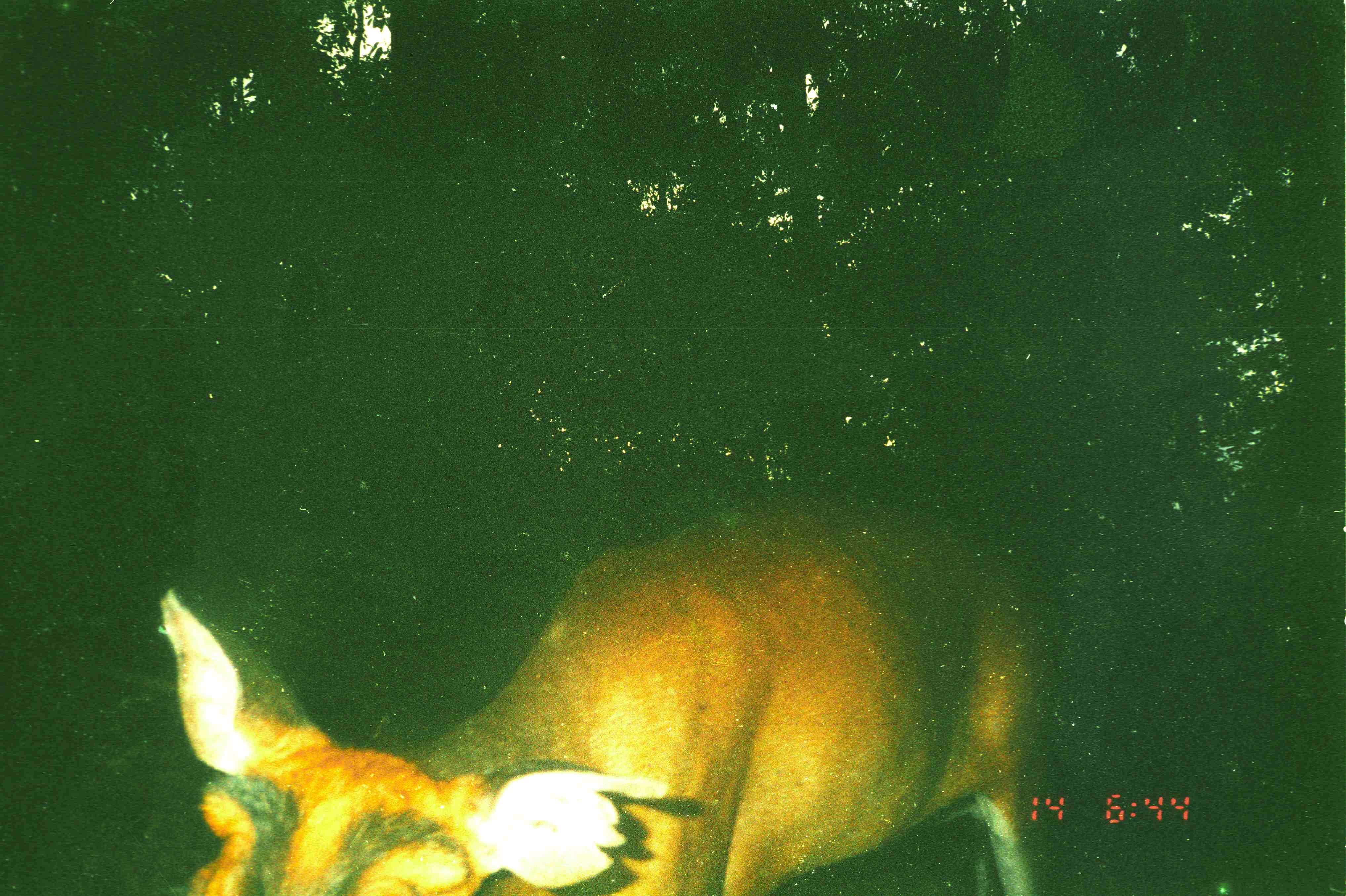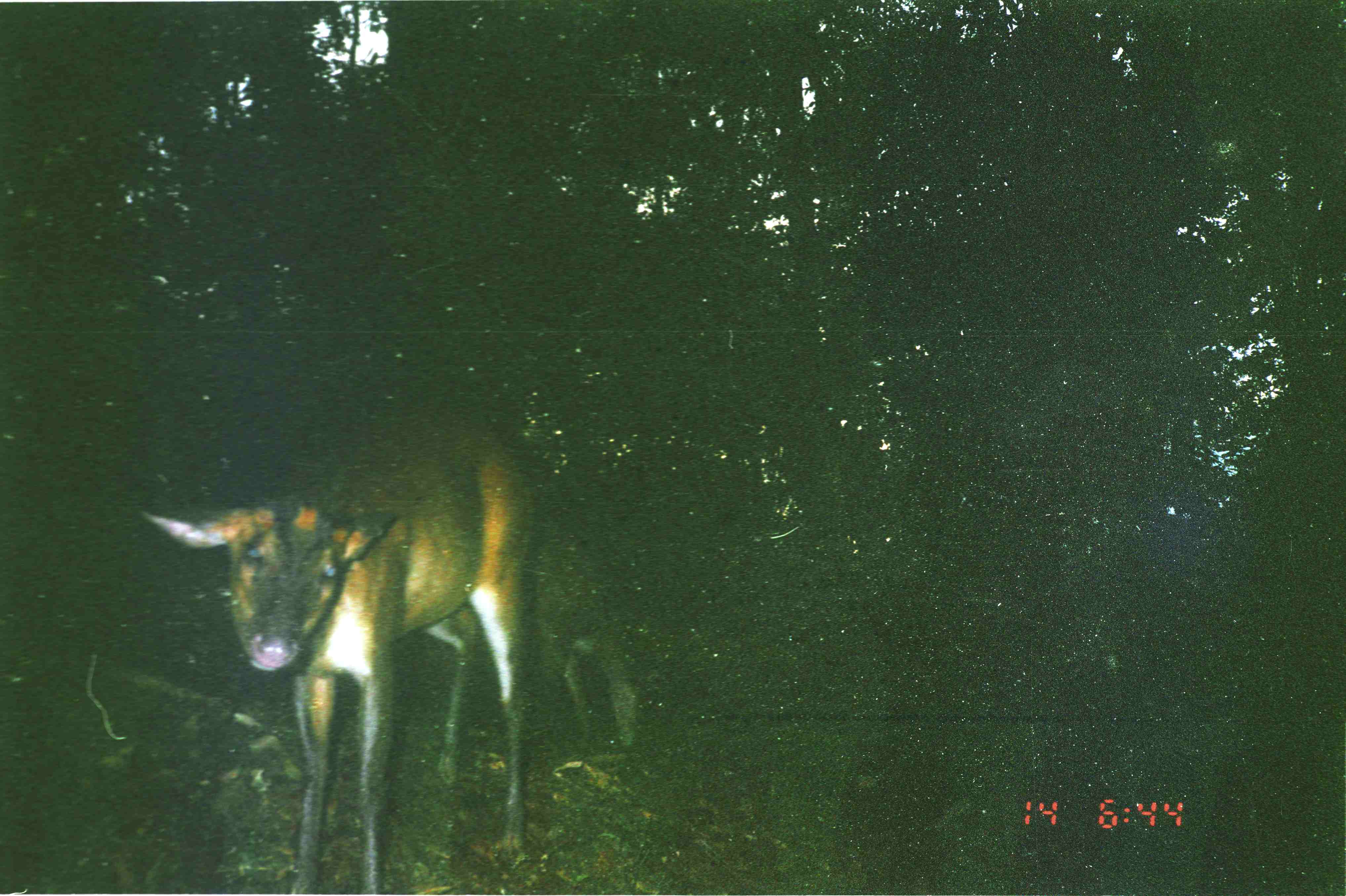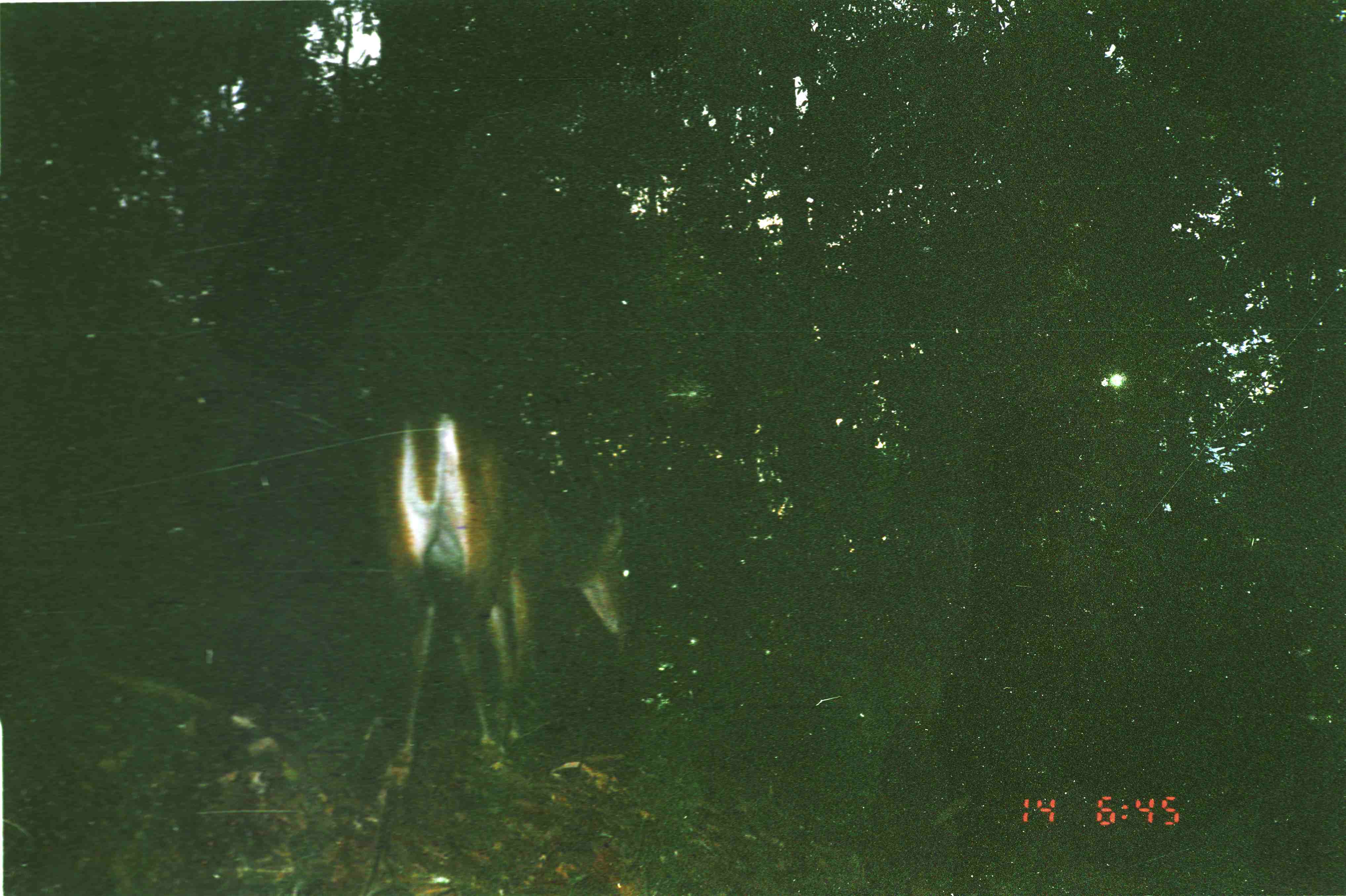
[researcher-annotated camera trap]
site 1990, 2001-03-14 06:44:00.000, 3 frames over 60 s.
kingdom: Animalia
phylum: Chordata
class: Mammalia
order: Artiodactyla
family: Cervidae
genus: Muntiacus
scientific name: Muntiacus muntjak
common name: southern red muntjac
Muntiacus muntjak (southern red muntjac), count 1.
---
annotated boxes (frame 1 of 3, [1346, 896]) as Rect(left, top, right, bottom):
muntiacus muntjak: Rect(152, 484, 1068, 895)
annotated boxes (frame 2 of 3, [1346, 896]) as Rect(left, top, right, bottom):
muntiacus muntjak: Rect(132, 403, 541, 892); Rect(527, 514, 642, 752)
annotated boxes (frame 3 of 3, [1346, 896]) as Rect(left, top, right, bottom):
muntiacus muntjak: Rect(376, 409, 639, 795)